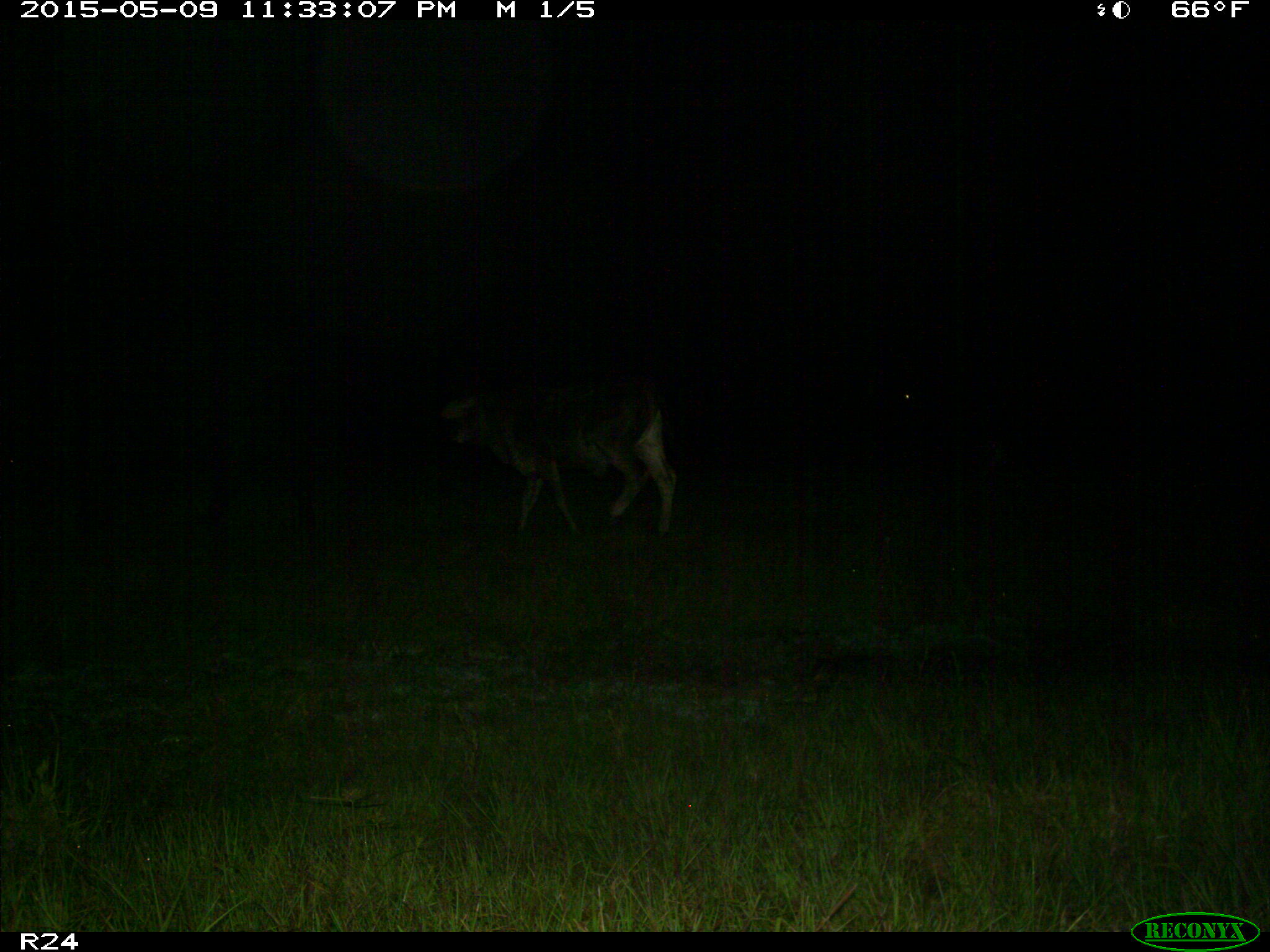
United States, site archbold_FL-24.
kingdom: Animalia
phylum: Chordata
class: Mammalia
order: Artiodactyla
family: Bovidae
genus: Bos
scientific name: Bos taurus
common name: domestic cow